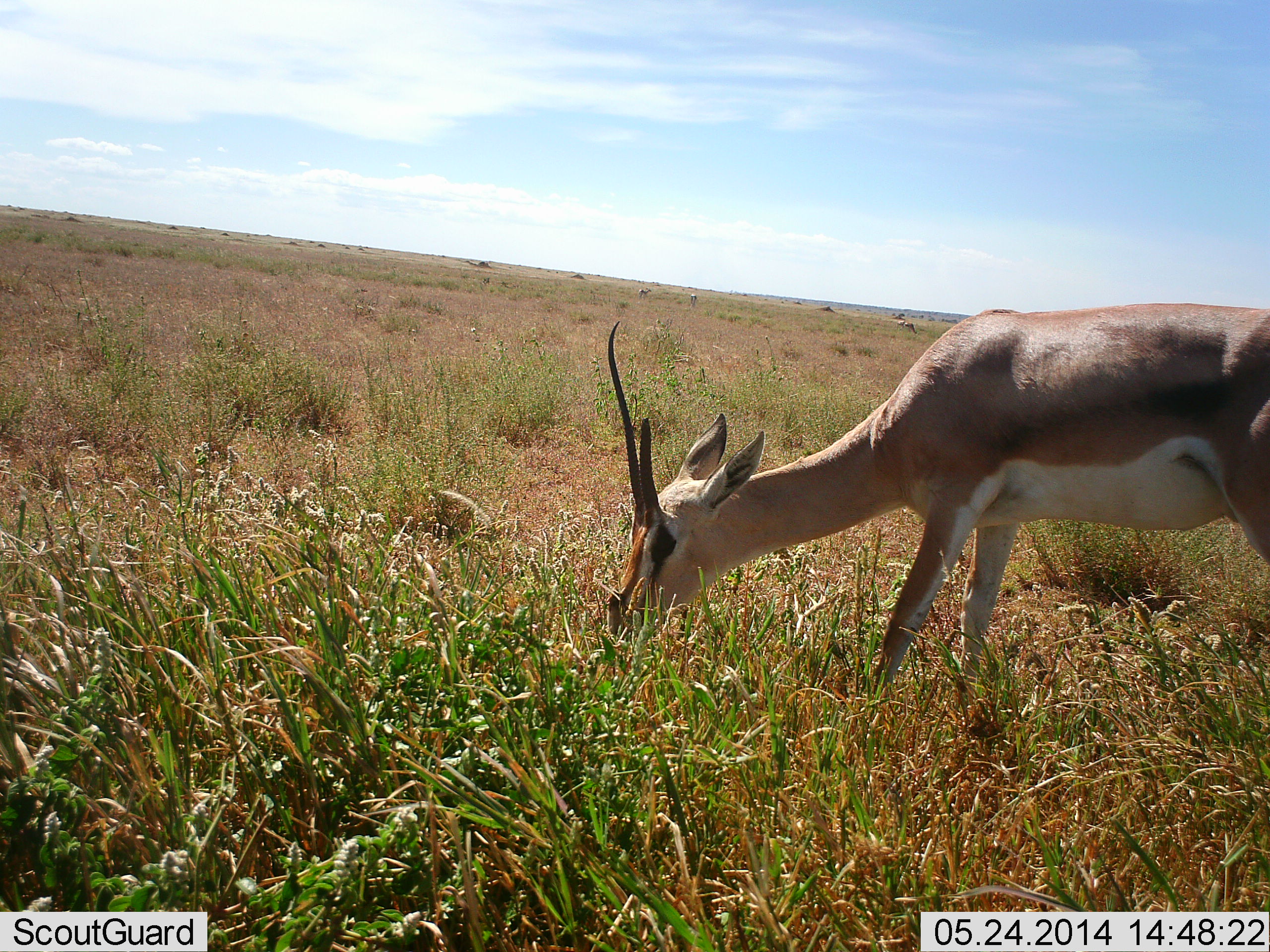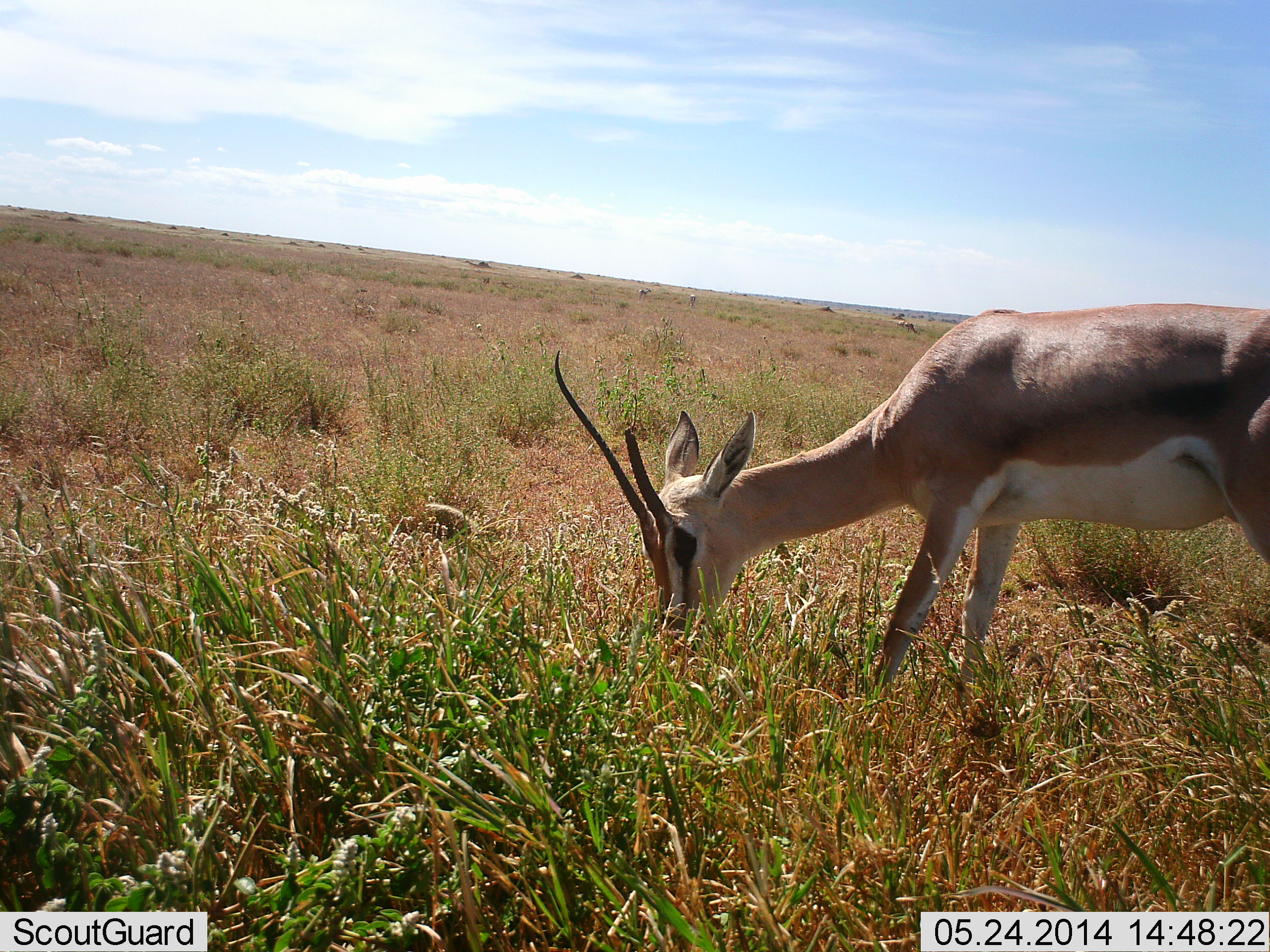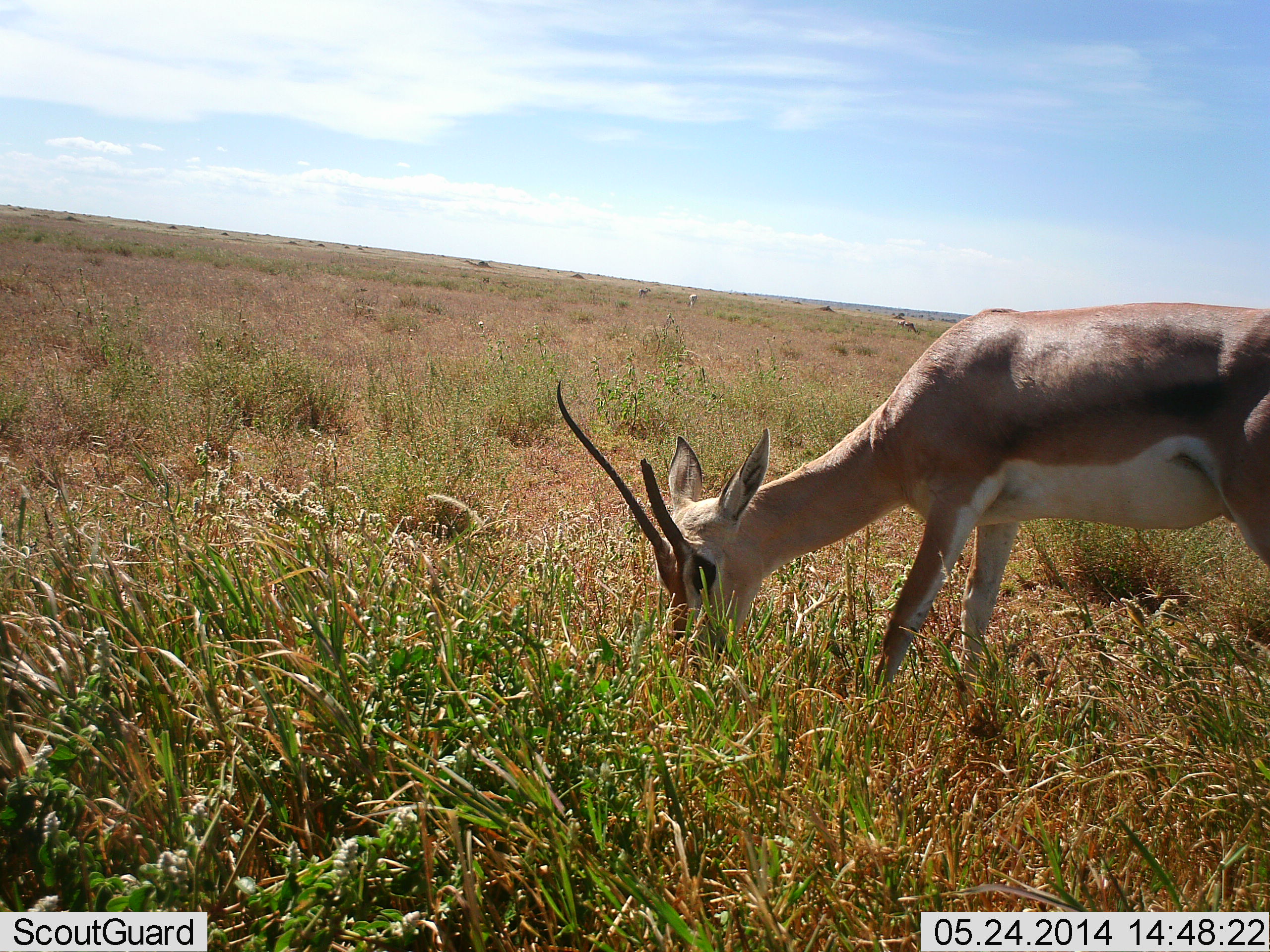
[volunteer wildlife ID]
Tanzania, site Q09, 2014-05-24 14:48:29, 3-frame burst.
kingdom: Animalia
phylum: Chordata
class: Mammalia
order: Artiodactyla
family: Bovidae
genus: Nanger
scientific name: Nanger granti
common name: grant's gazelle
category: gazellegrants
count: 1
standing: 10%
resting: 0%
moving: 0%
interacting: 0%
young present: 0%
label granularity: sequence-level